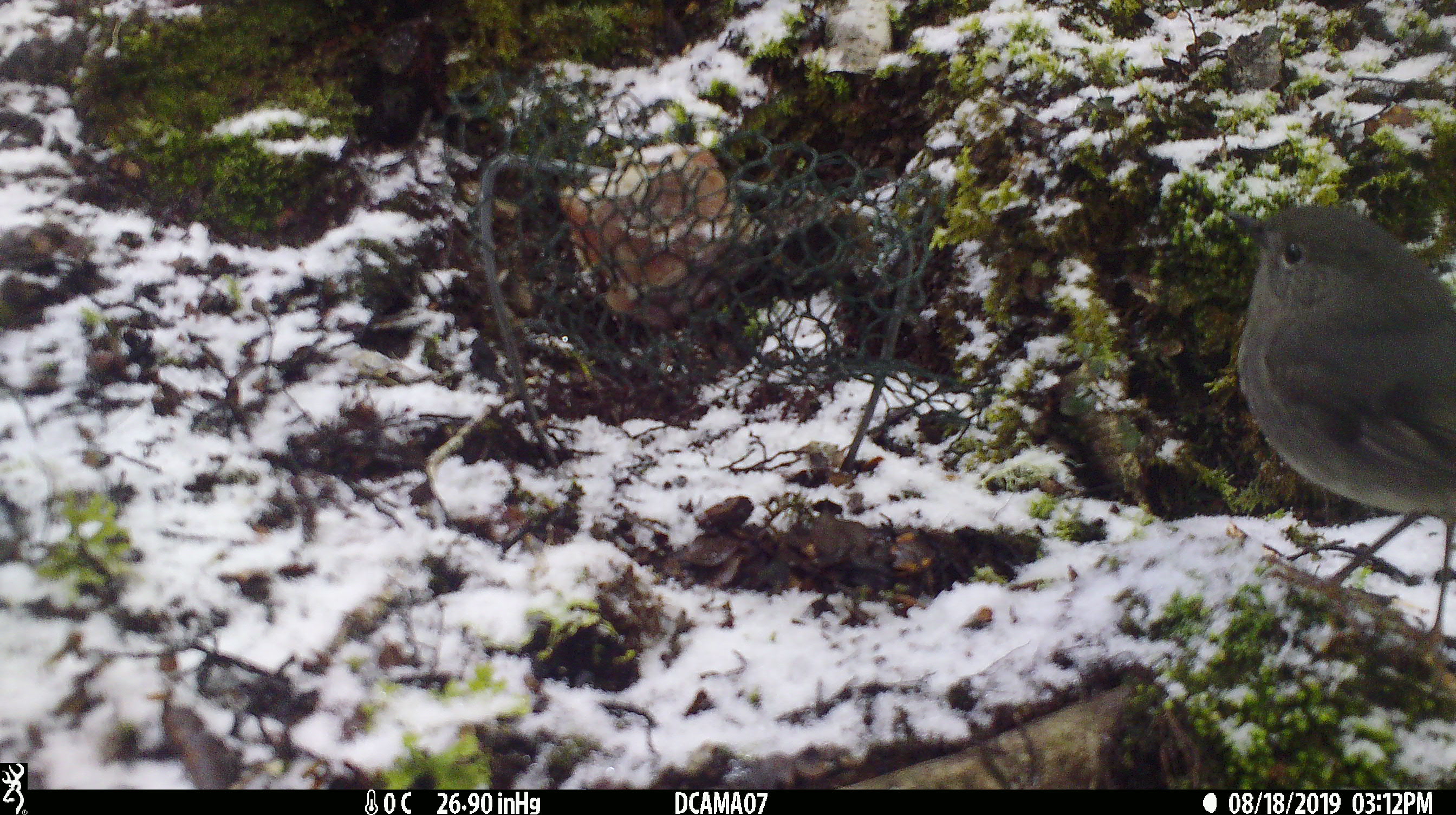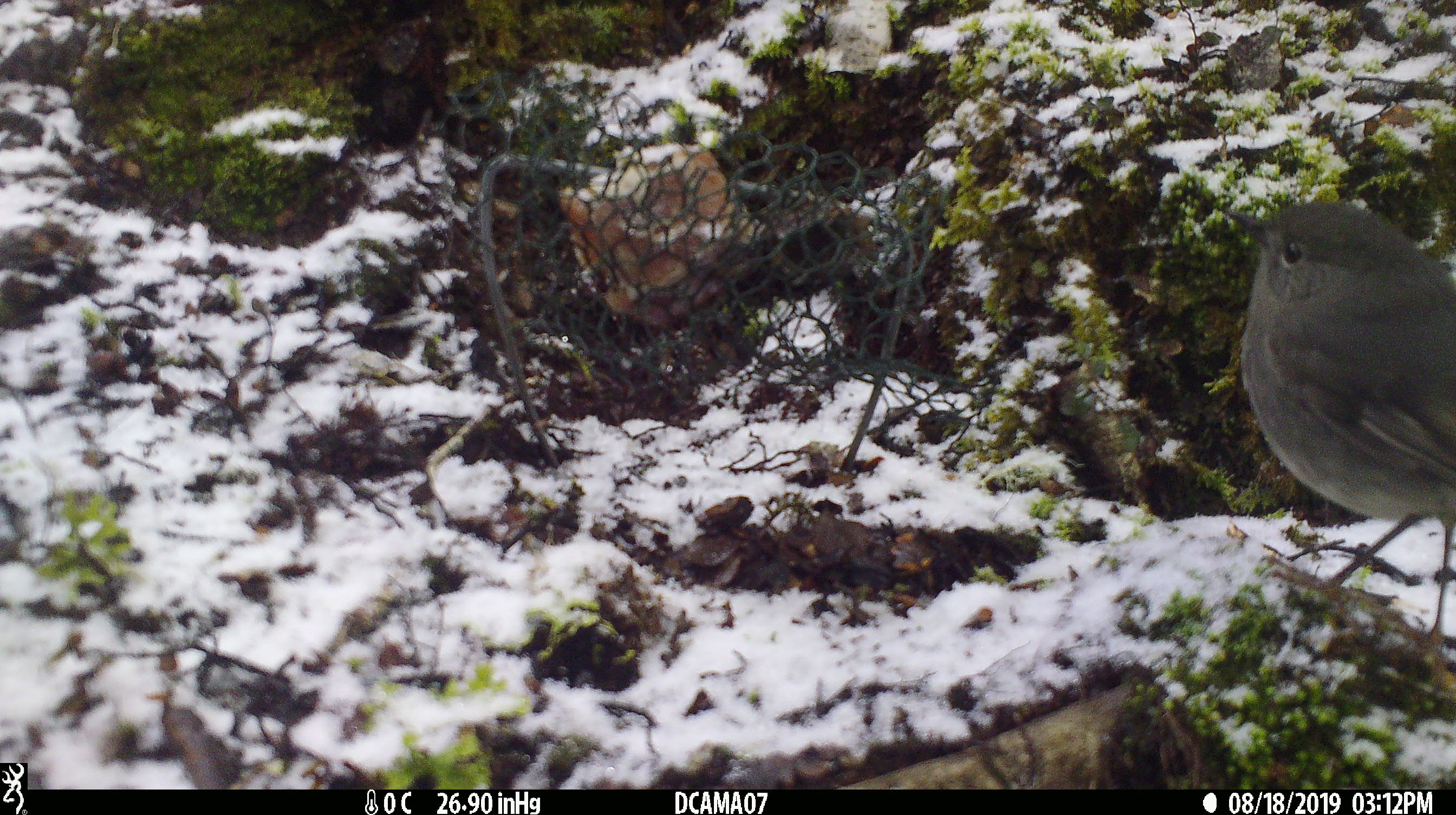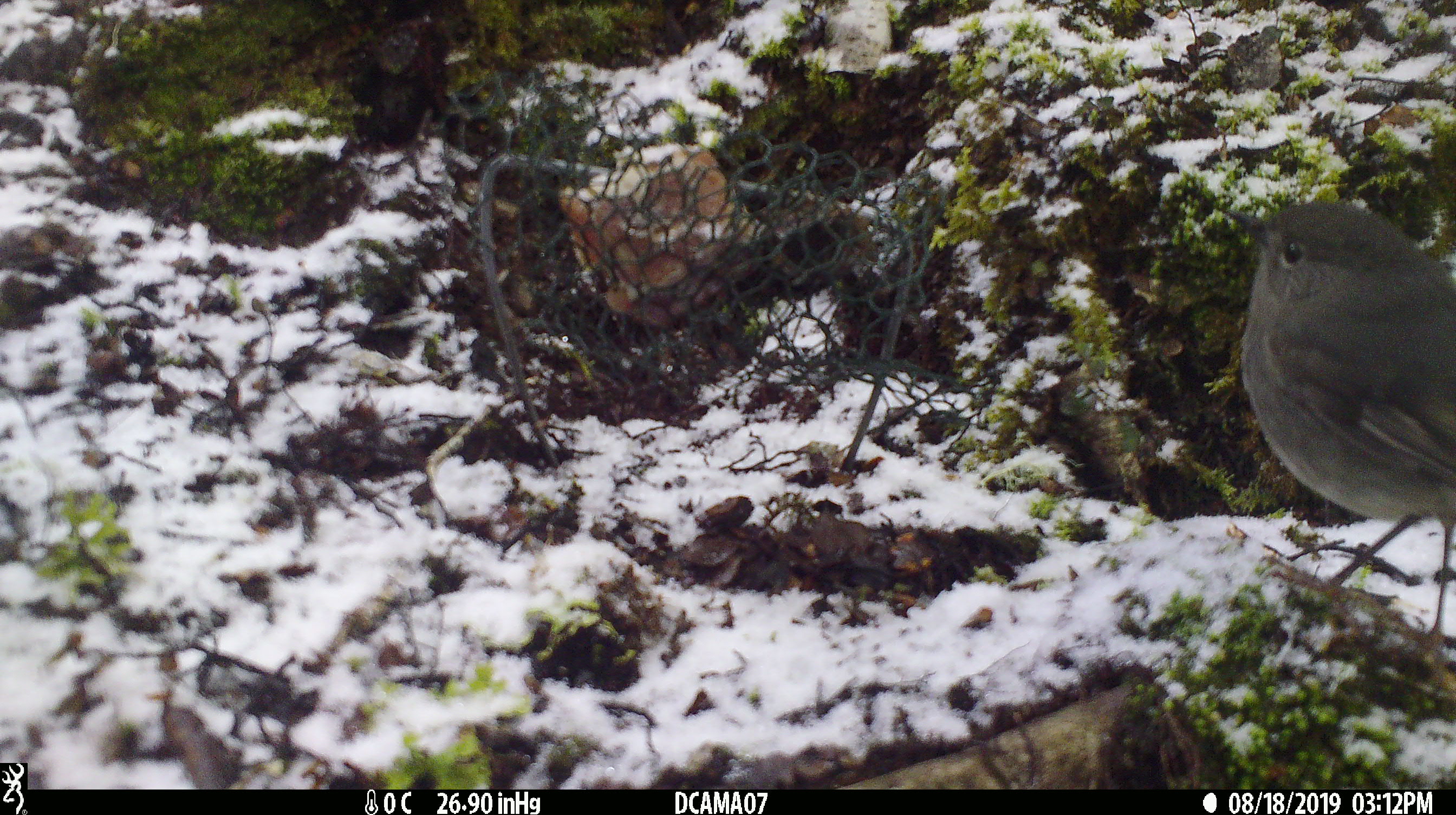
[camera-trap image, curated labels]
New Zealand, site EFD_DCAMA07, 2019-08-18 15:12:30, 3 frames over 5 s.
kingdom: Animalia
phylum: Chordata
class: Aves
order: Passeriformes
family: Petroicidae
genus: Petroica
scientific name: Petroica australis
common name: new zealand robin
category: robin